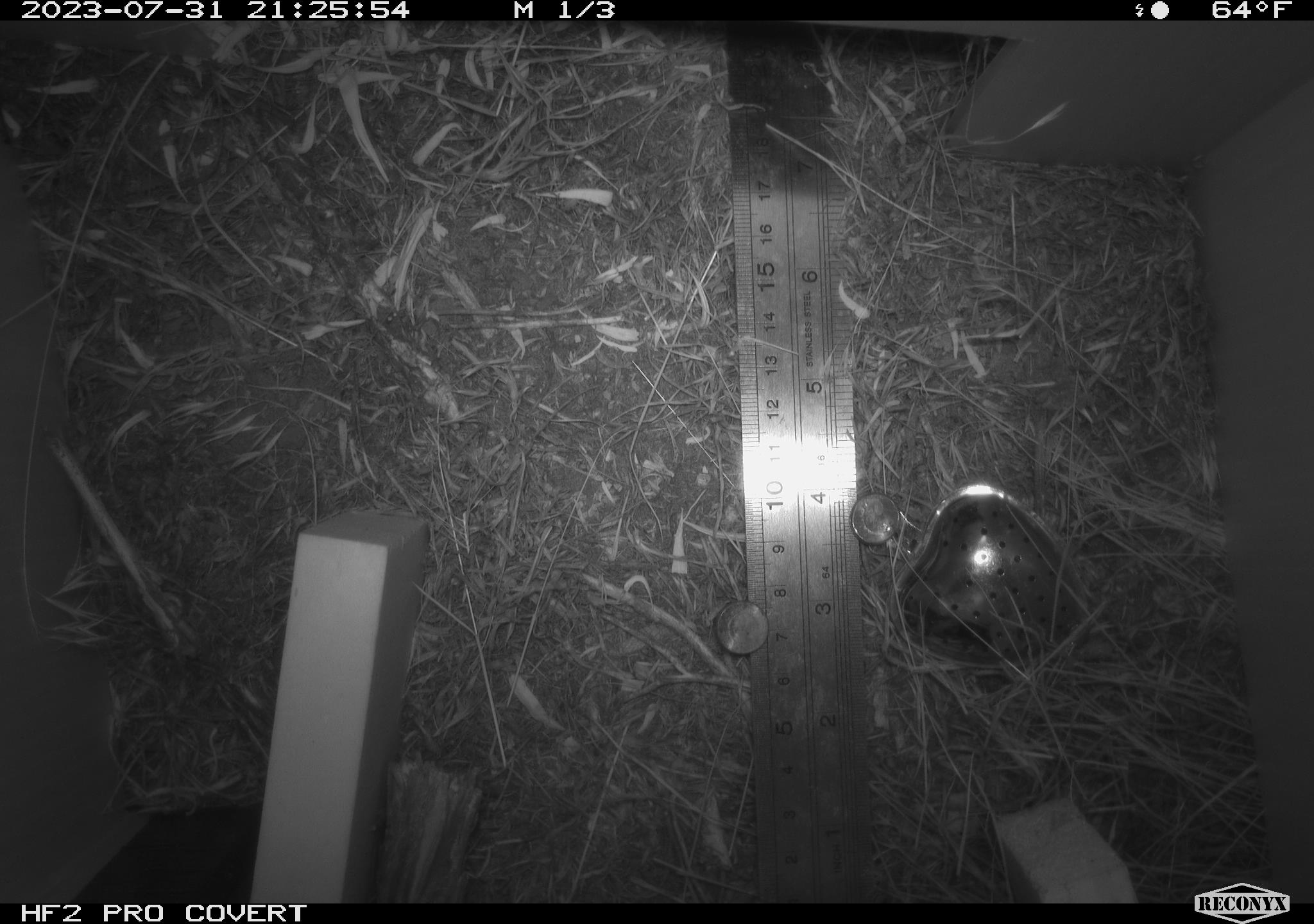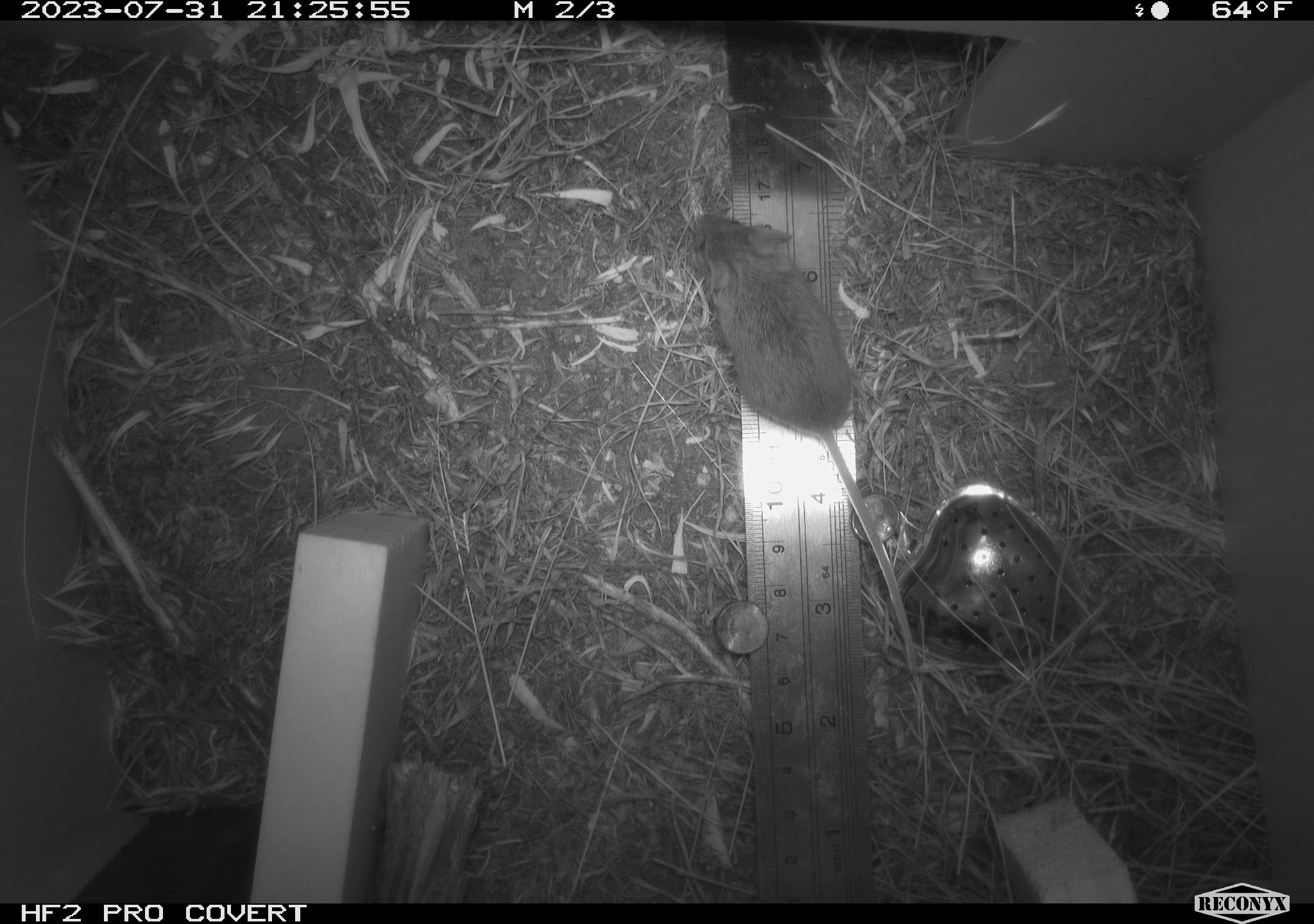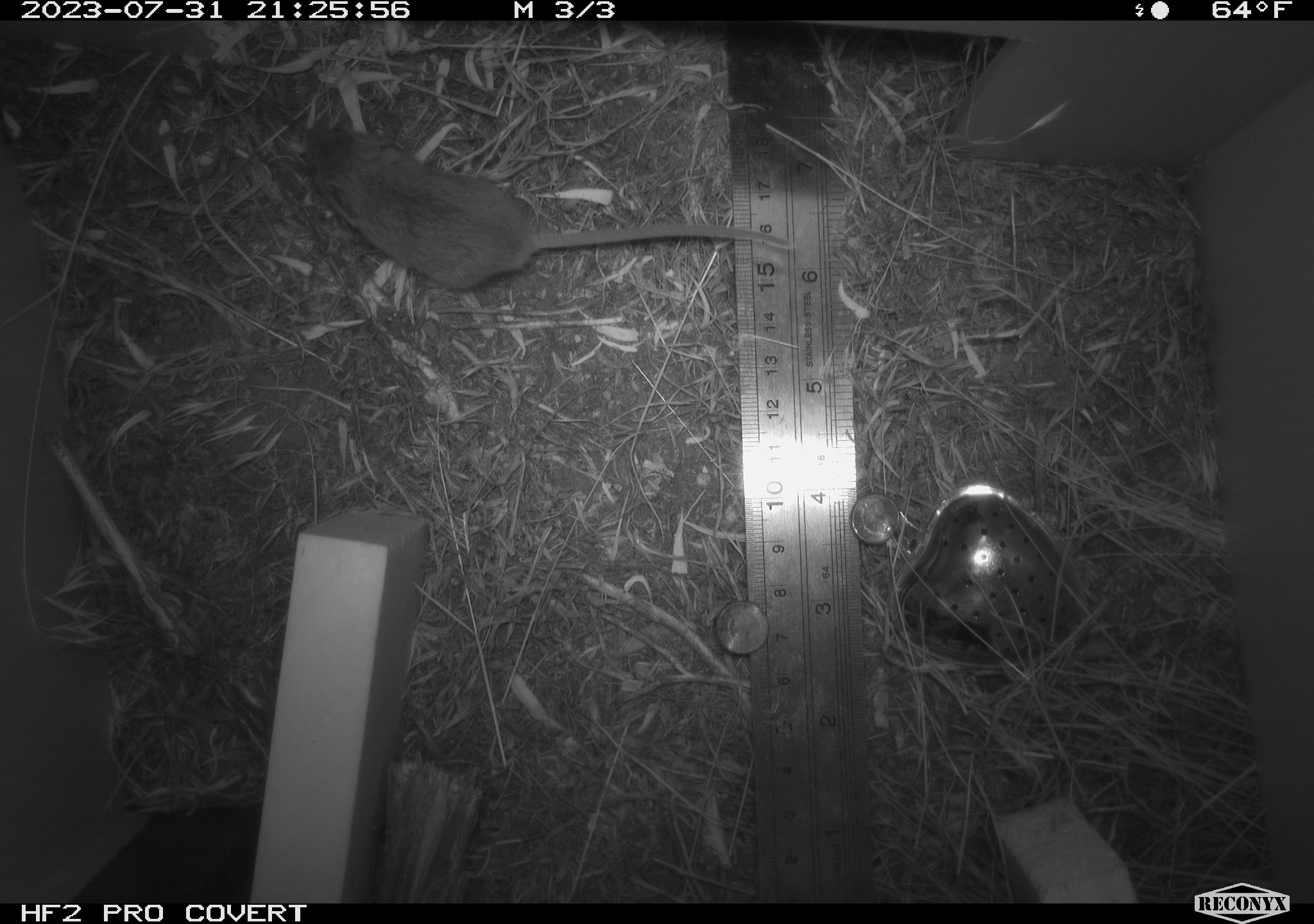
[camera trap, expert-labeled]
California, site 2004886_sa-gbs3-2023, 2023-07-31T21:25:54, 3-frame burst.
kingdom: Animalia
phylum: Chordata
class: Mammalia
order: Rodentia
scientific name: Rodentia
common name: mouse species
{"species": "mouse species (Rodentia)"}